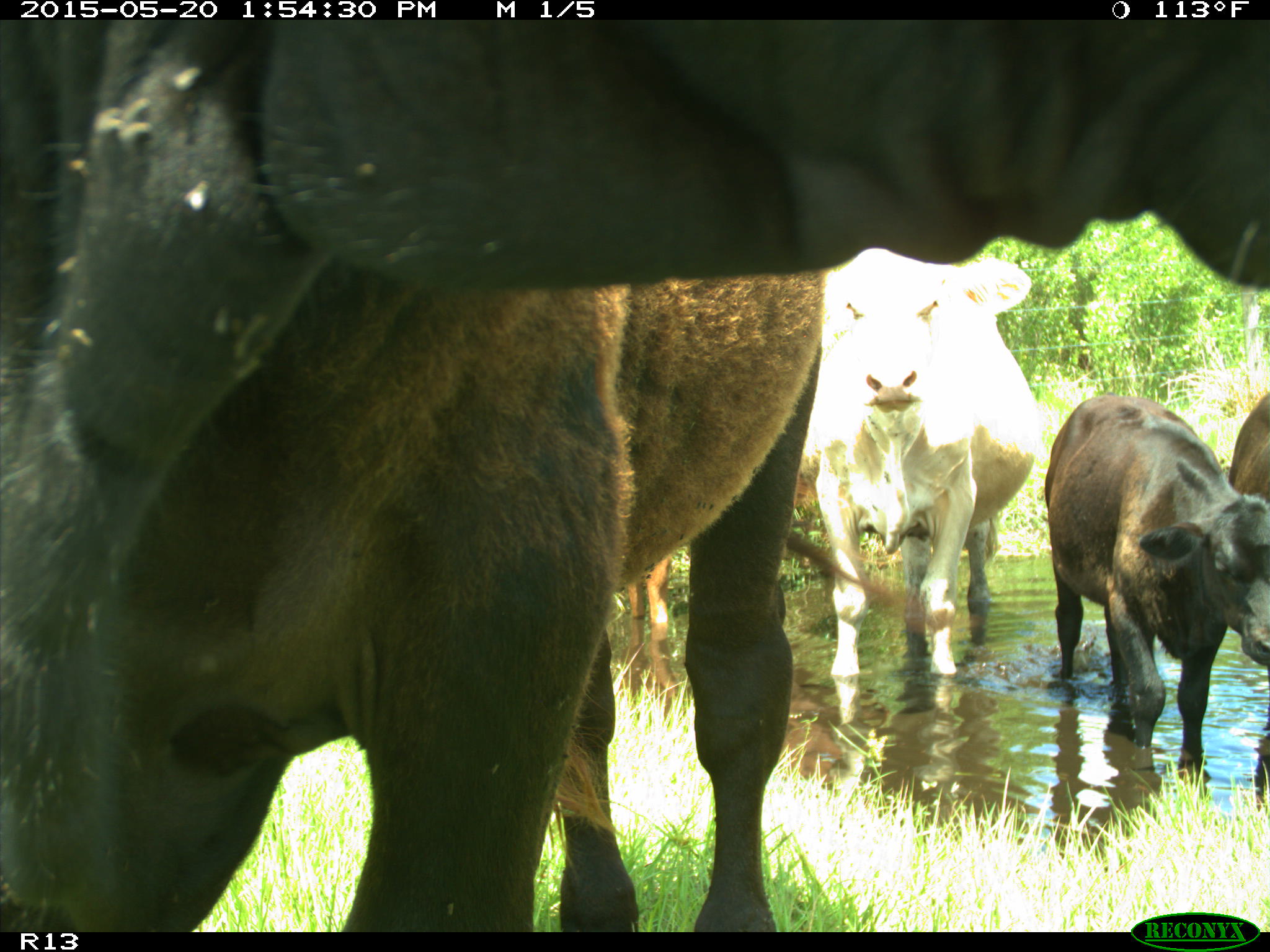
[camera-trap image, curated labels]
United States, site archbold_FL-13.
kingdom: Animalia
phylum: Chordata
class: Mammalia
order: Artiodactyla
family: Bovidae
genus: Bos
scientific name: Bos taurus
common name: domestic cow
Bos taurus (domestic cow).